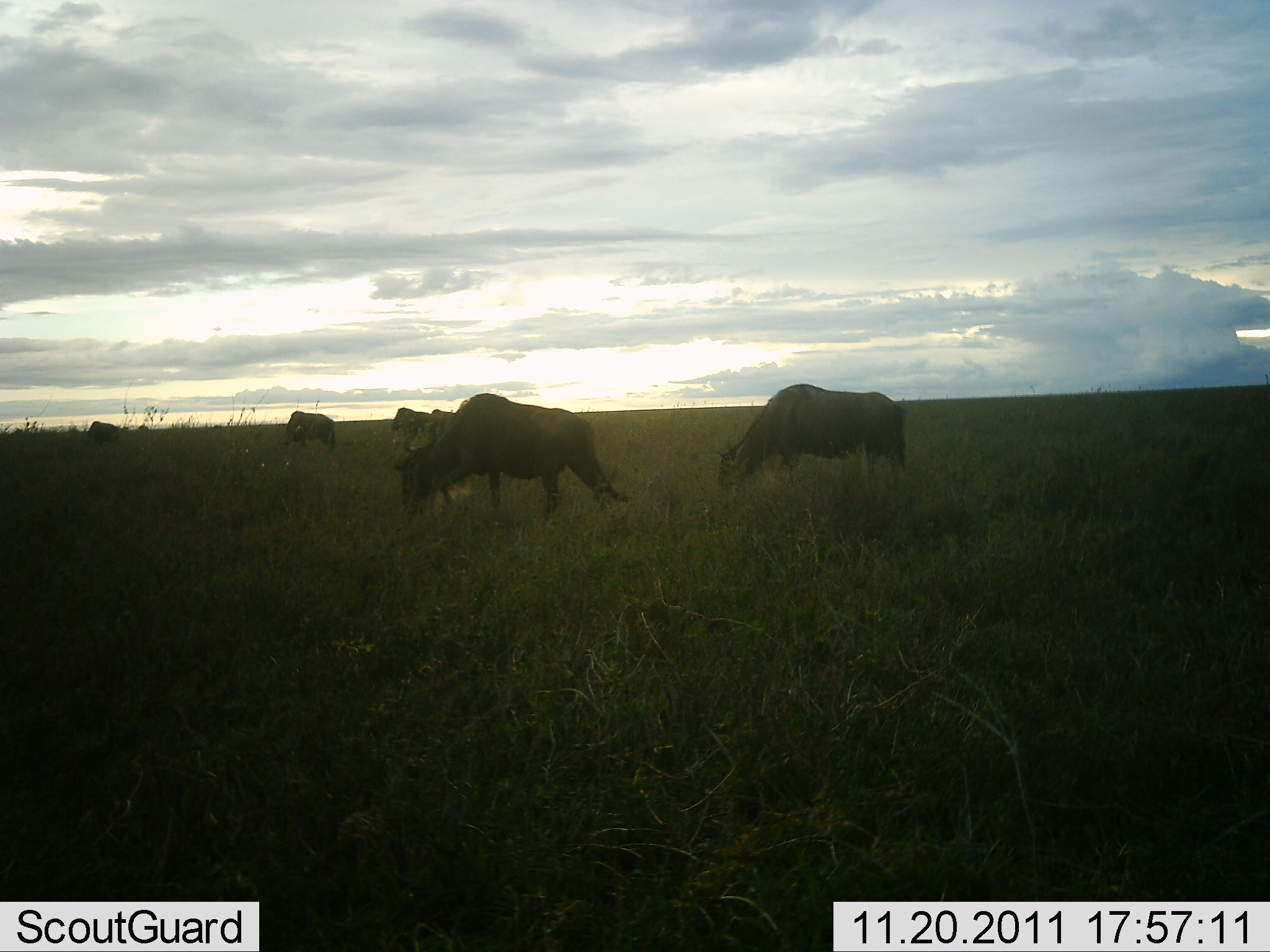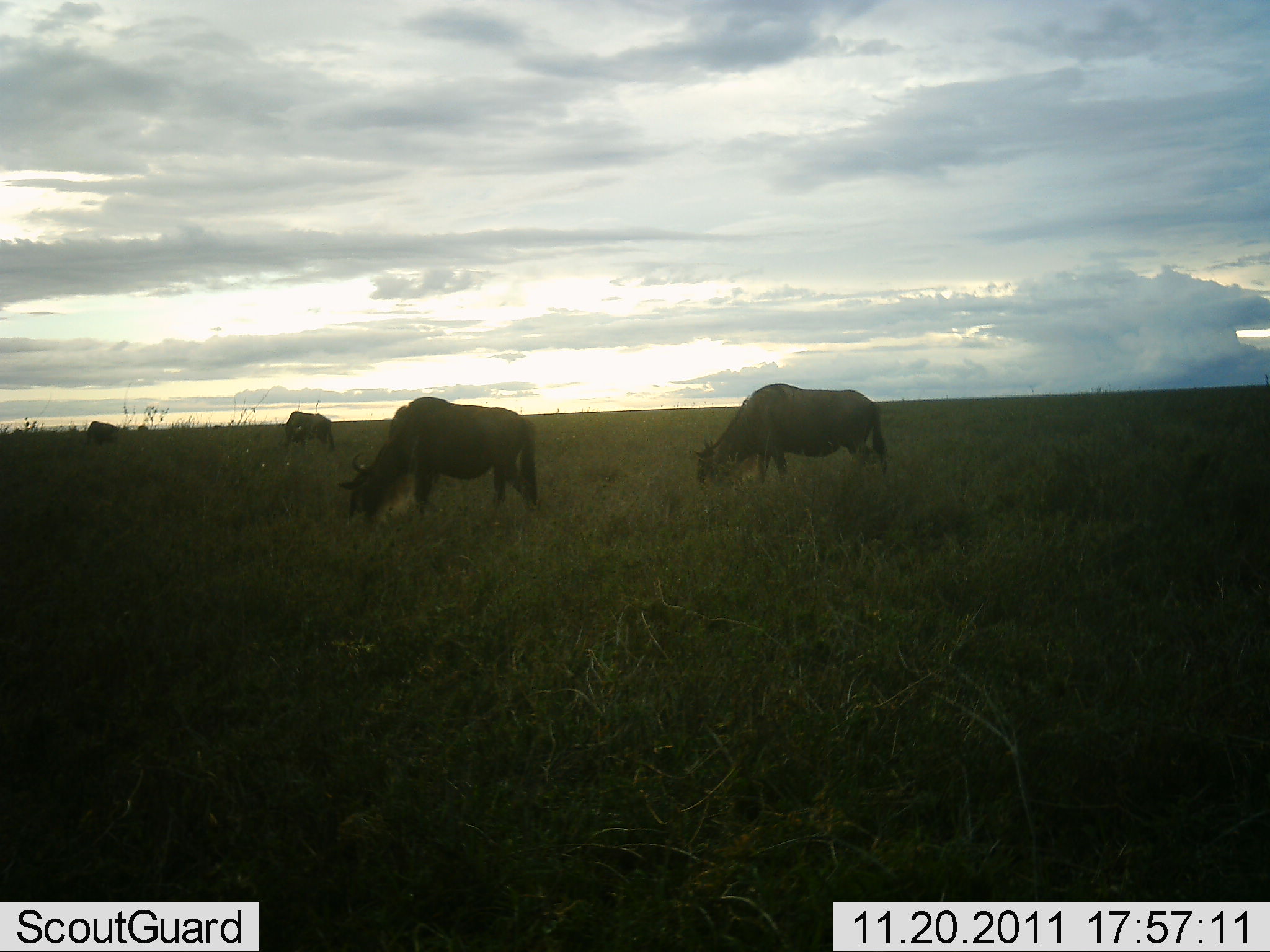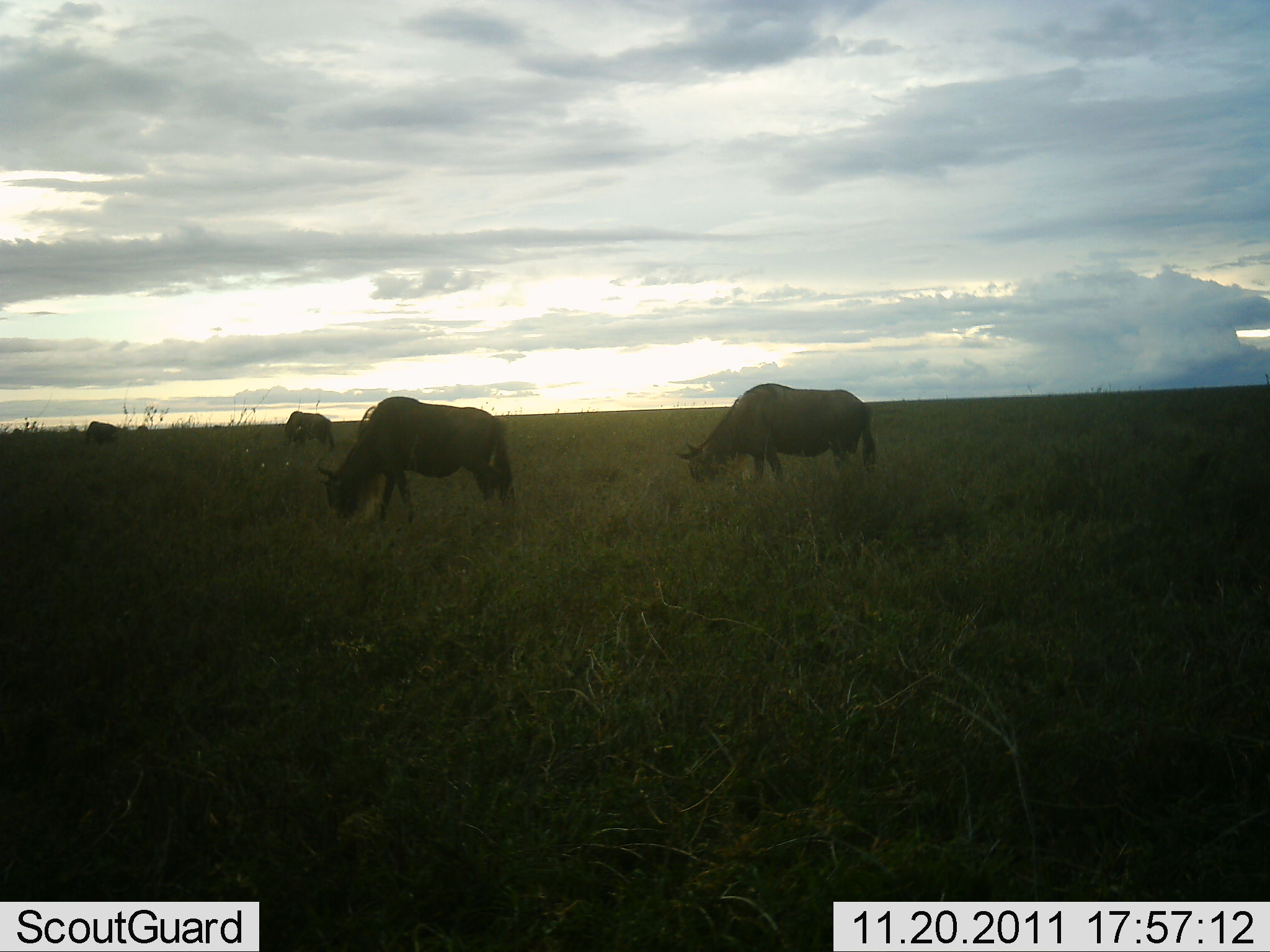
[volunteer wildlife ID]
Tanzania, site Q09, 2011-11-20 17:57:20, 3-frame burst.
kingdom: Animalia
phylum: Chordata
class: Mammalia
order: Artiodactyla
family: Bovidae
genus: Connochaetes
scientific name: Connochaetes taurinus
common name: blue wildebeest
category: wildebeest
Wildebeest (blue wildebeest) (Connochaetes taurinus), count 6. Behavior (volunteer vote fractions): standing 43%, resting 0%, moving 36%, interacting 0%. Young present (vote fraction): 0%. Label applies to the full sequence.